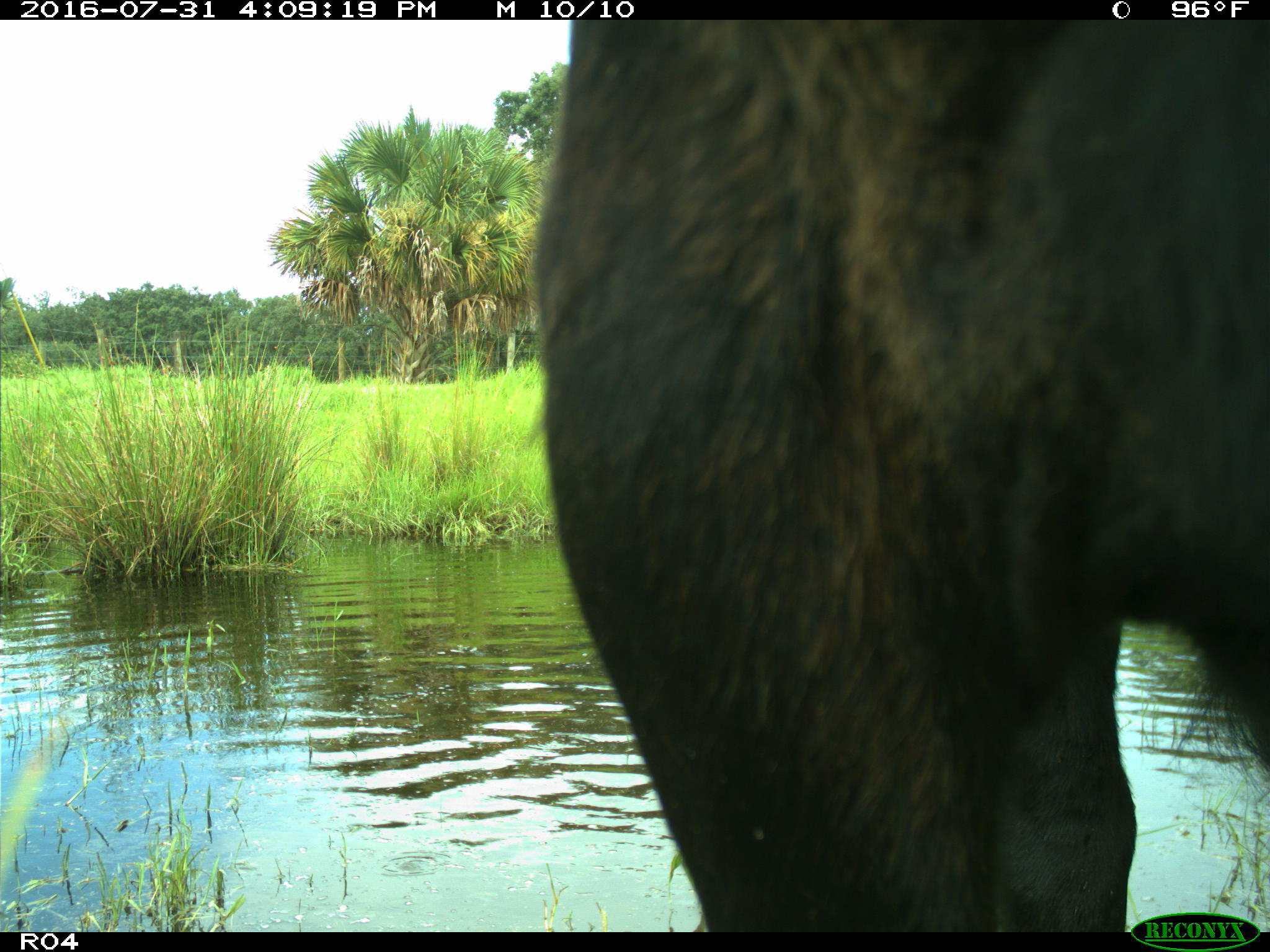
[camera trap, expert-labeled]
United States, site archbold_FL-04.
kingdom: Animalia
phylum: Chordata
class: Mammalia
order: Artiodactyla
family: Bovidae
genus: Bos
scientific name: Bos taurus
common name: domestic cow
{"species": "Bos taurus (domestic cow)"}